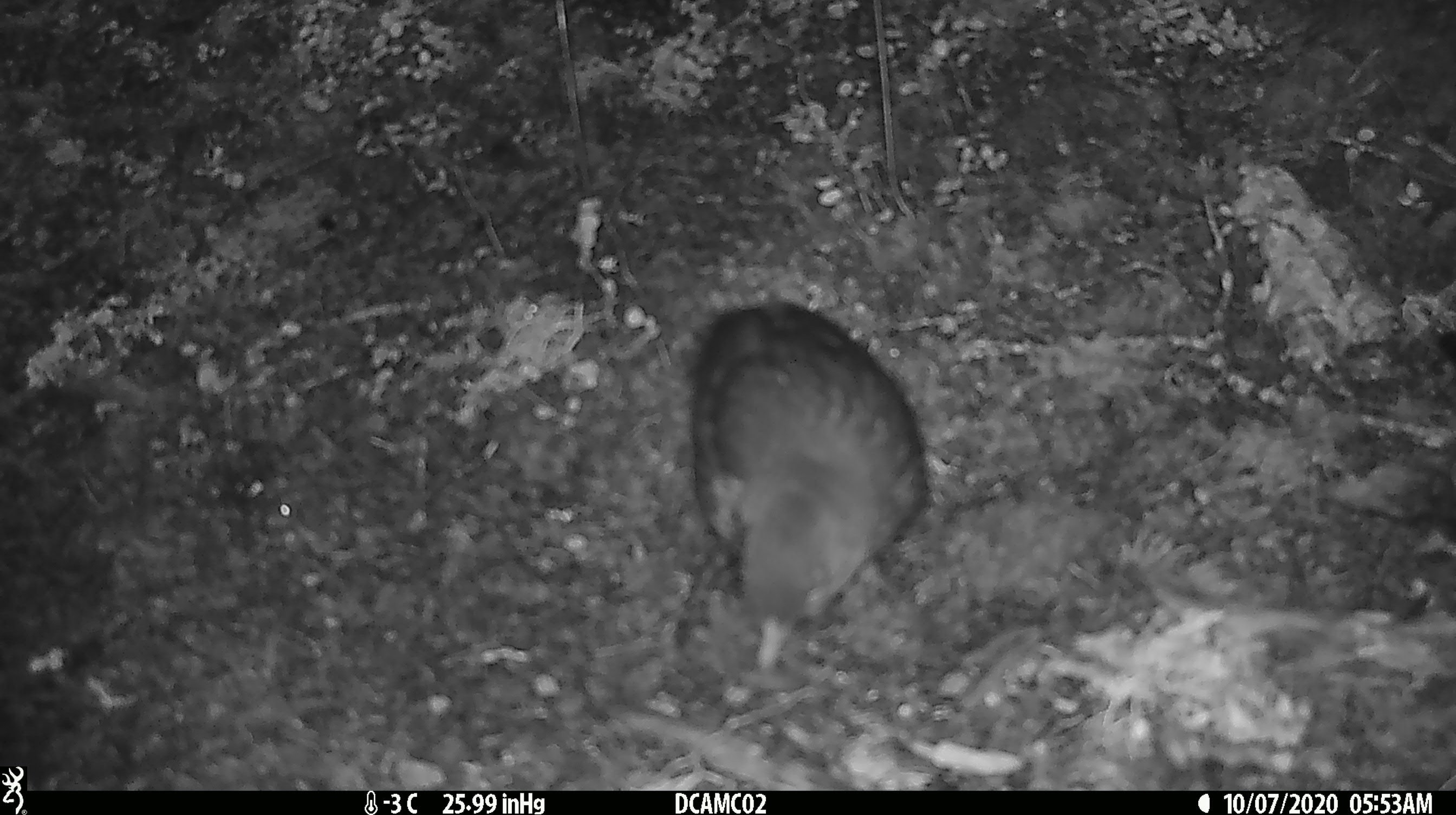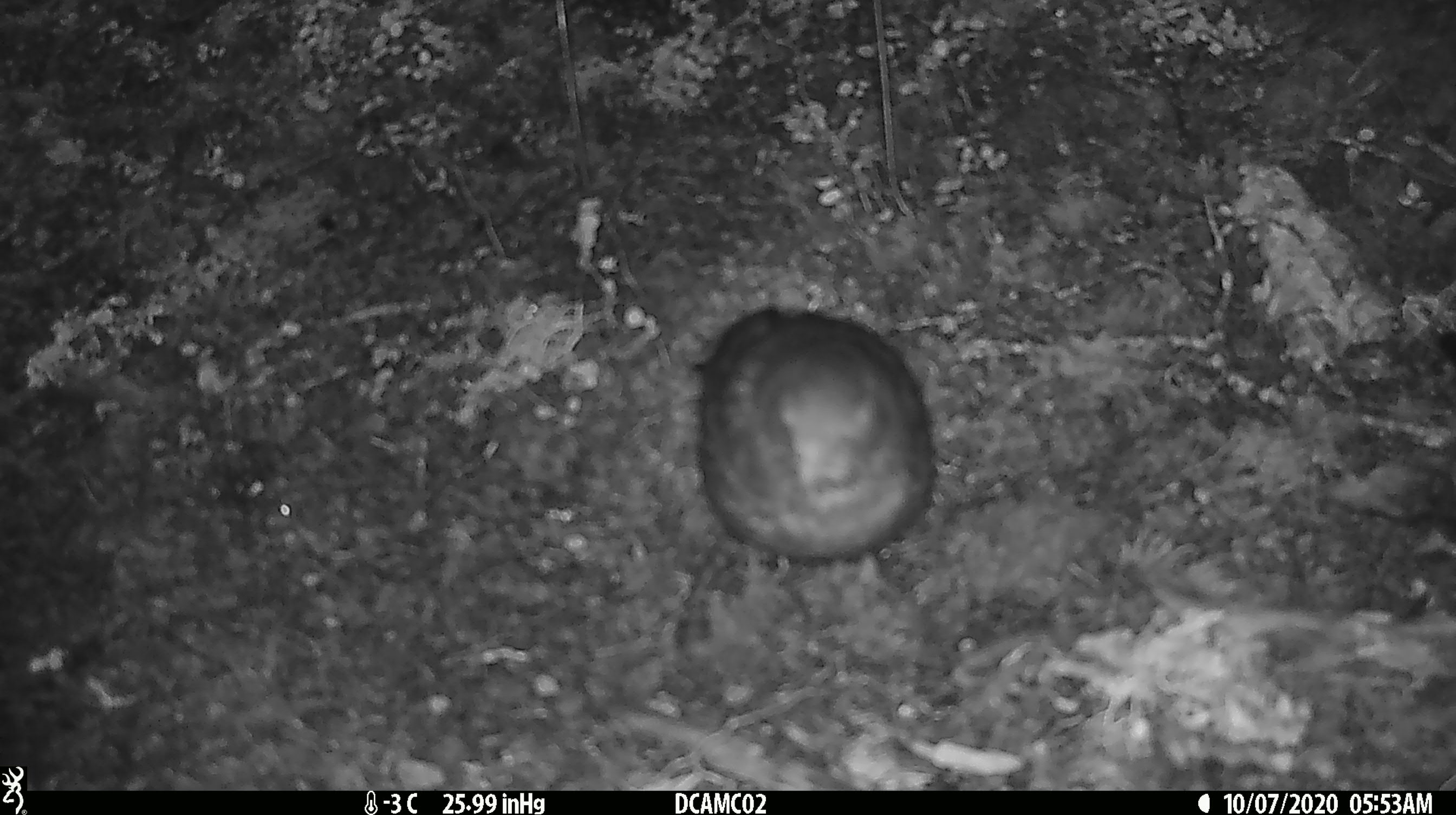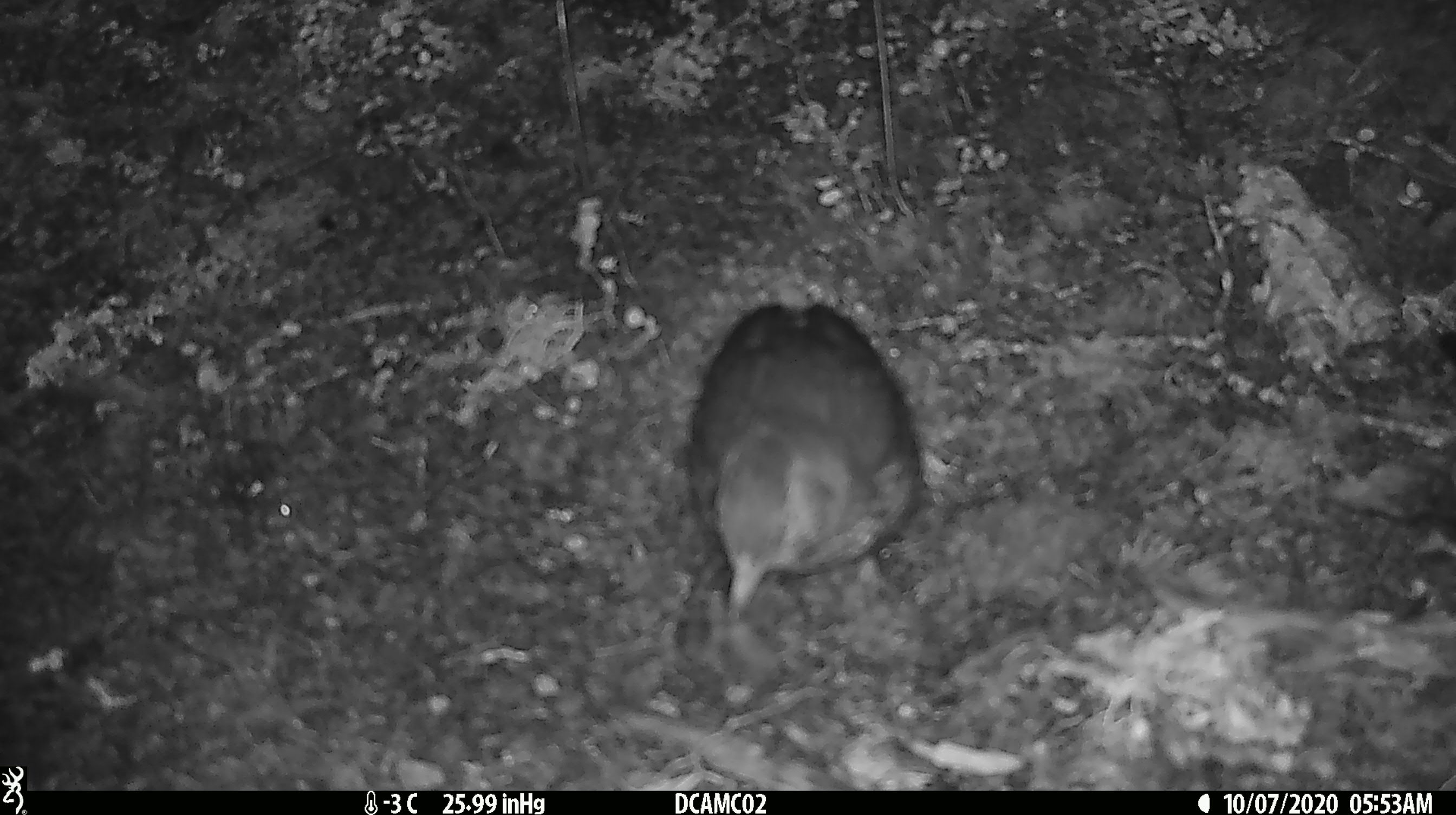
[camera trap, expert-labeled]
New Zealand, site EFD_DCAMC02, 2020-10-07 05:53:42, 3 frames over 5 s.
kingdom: Animalia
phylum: Chordata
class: Aves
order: Passeriformes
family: Turdidae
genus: Turdus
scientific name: Turdus merula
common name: eurasian blackbird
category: blackbird